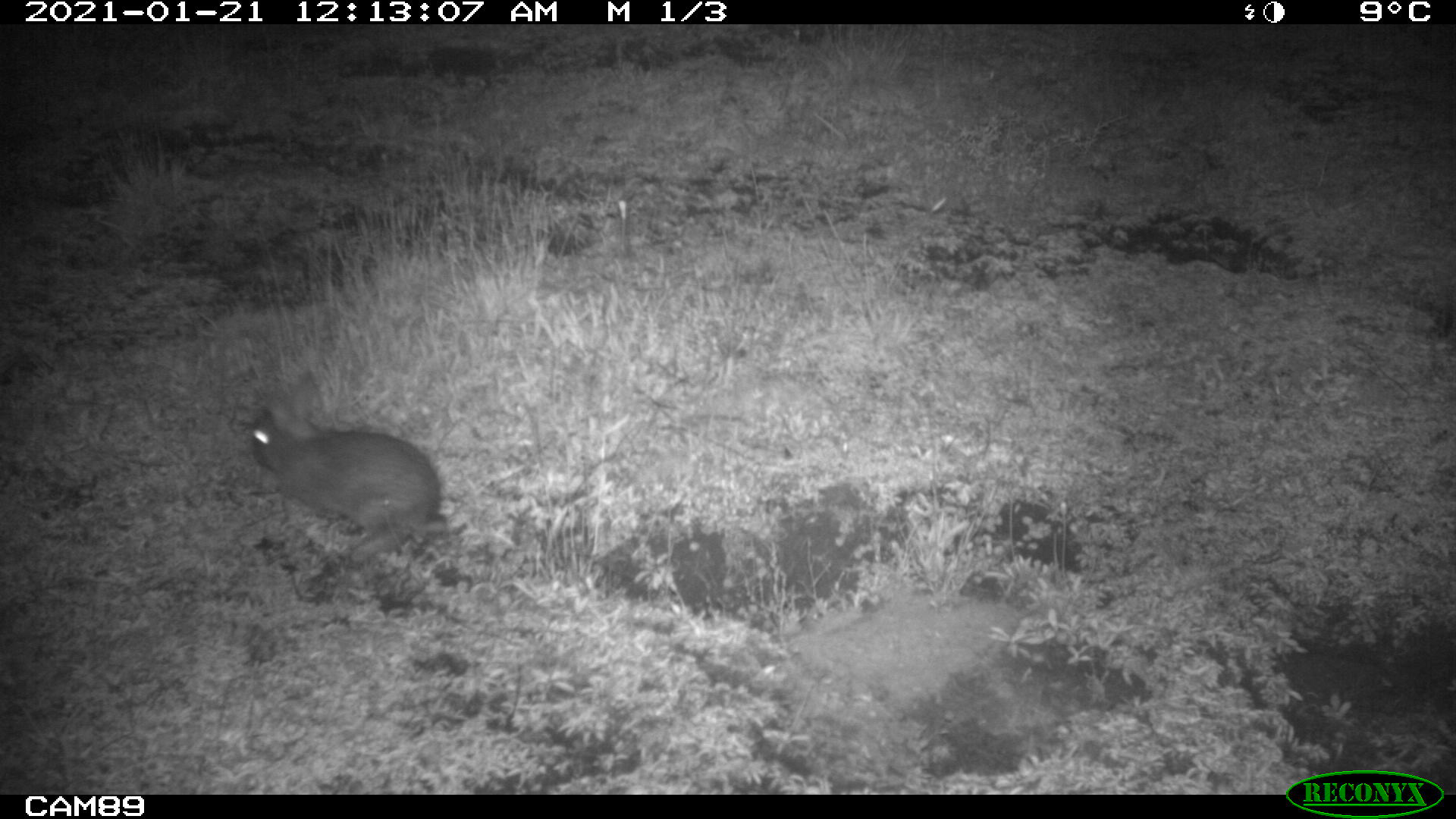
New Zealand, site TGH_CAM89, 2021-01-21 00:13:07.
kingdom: Animalia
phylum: Chordata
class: Mammalia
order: Lagomorpha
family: Leporidae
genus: Oryctolagus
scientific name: Oryctolagus cuniculus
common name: european rabbit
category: rabbit